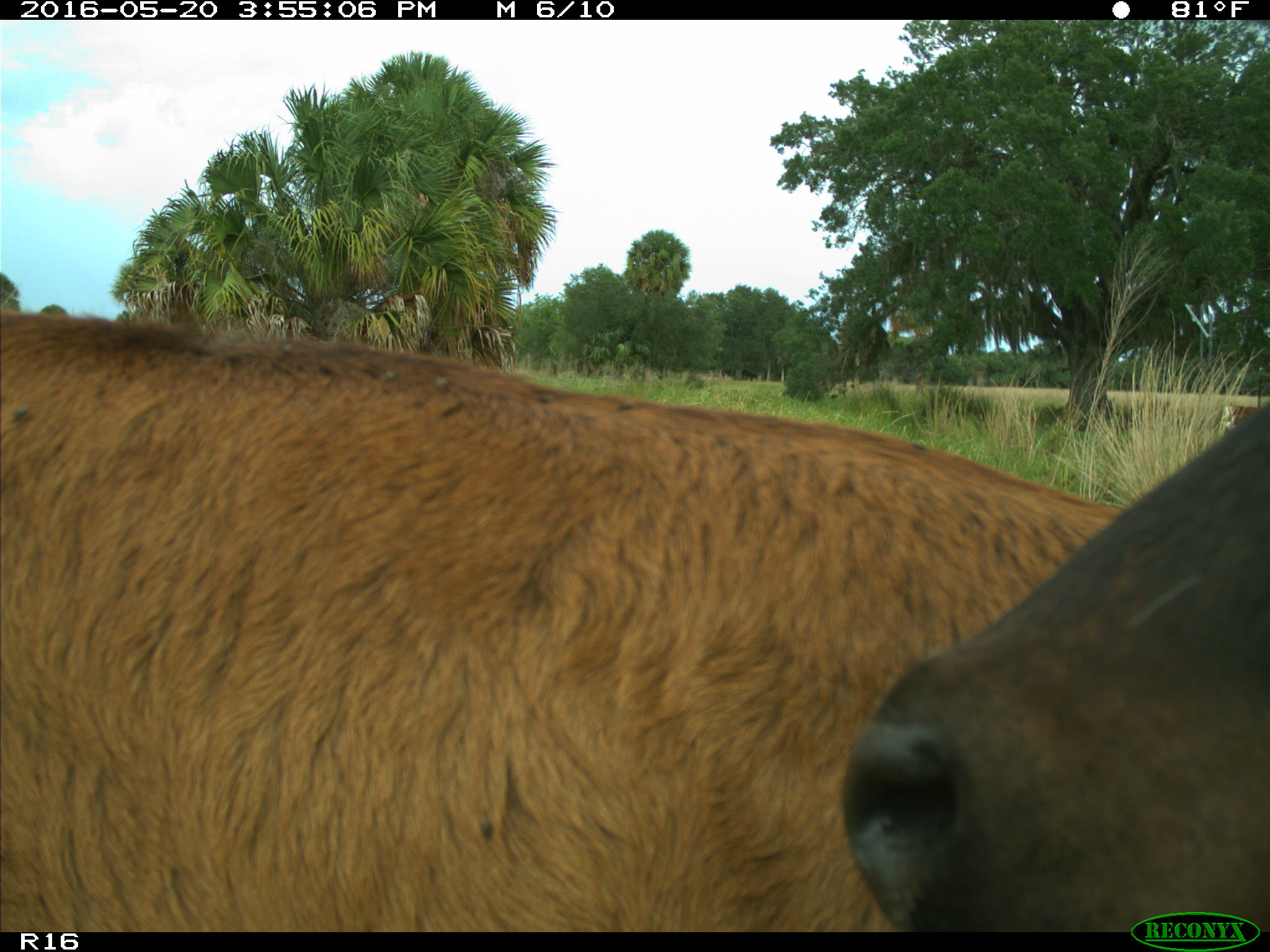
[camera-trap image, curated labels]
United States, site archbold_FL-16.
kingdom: Animalia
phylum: Chordata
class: Mammalia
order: Artiodactyla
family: Bovidae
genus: Bos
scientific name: Bos taurus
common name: domestic cow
Bos taurus (domestic cow).